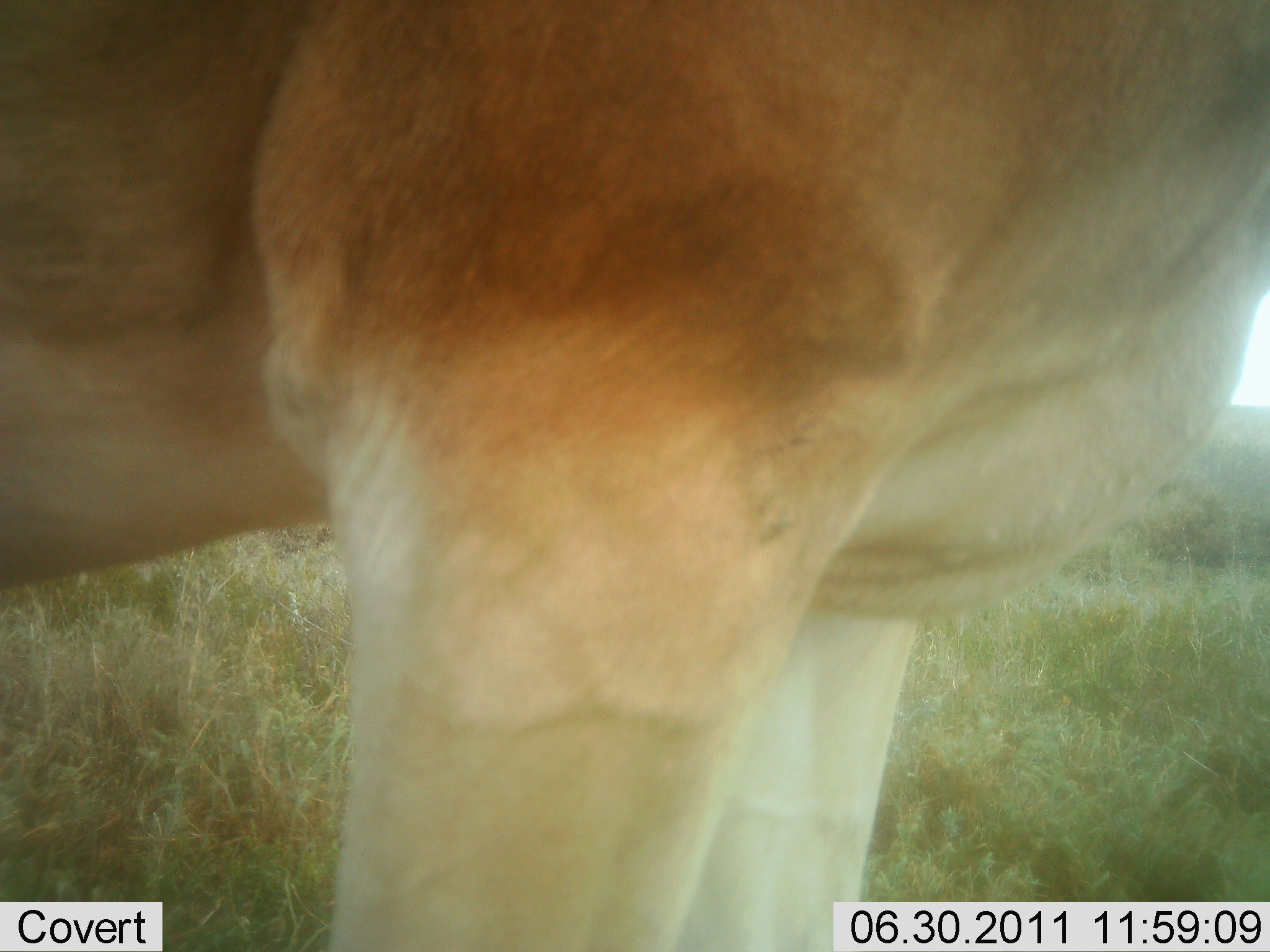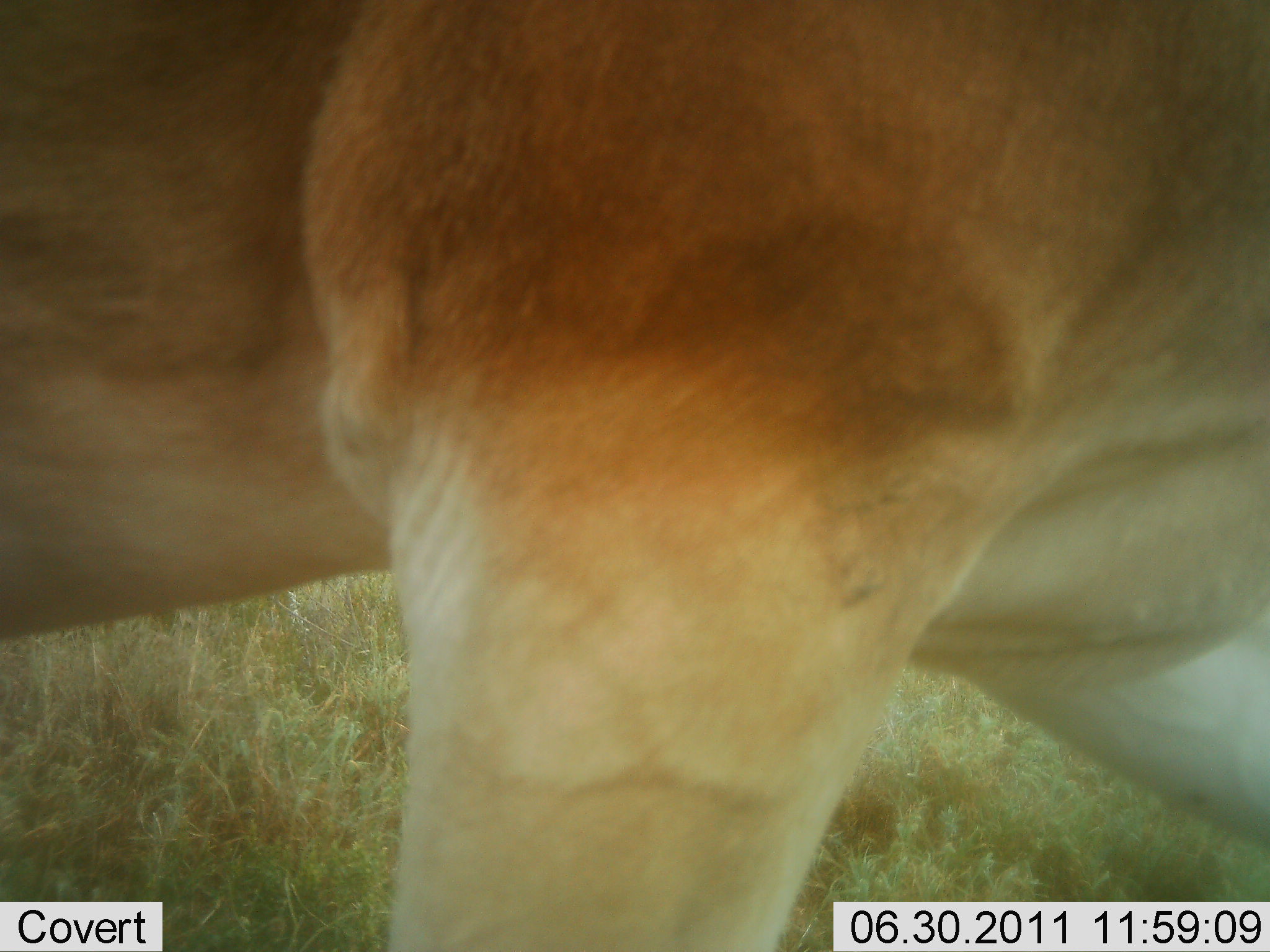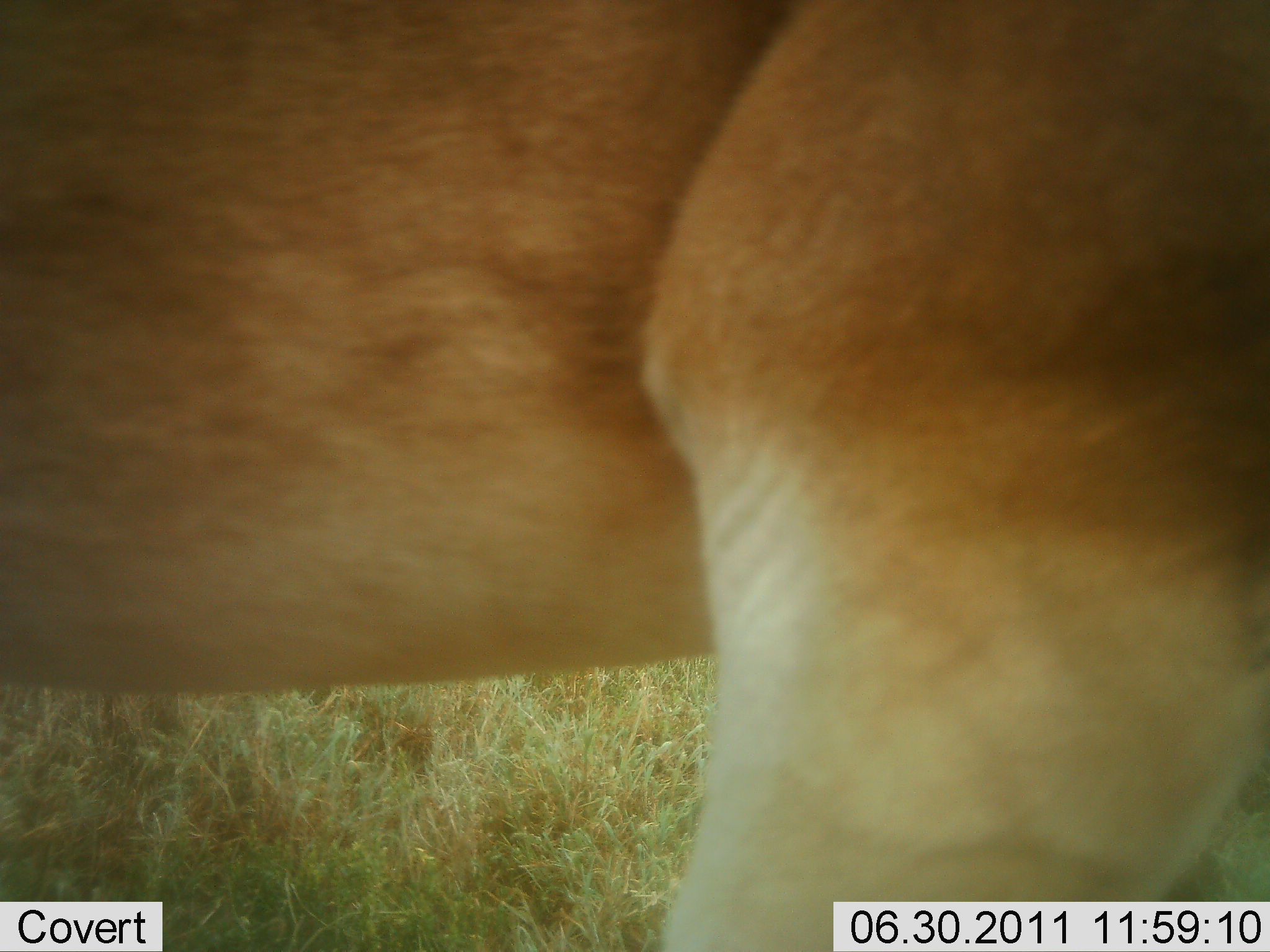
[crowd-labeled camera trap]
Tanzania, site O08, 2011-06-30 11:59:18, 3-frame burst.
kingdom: Animalia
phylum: Chordata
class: Mammalia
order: Artiodactyla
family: Bovidae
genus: Alcelaphus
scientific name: Alcelaphus buselaphus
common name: hartebeest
Hartebeest (Alcelaphus buselaphus), count 1. Behavior (volunteer vote fractions): standing 43%, resting 0%, moving 57%, interacting 0%. Young present (vote fraction): 0%. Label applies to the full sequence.